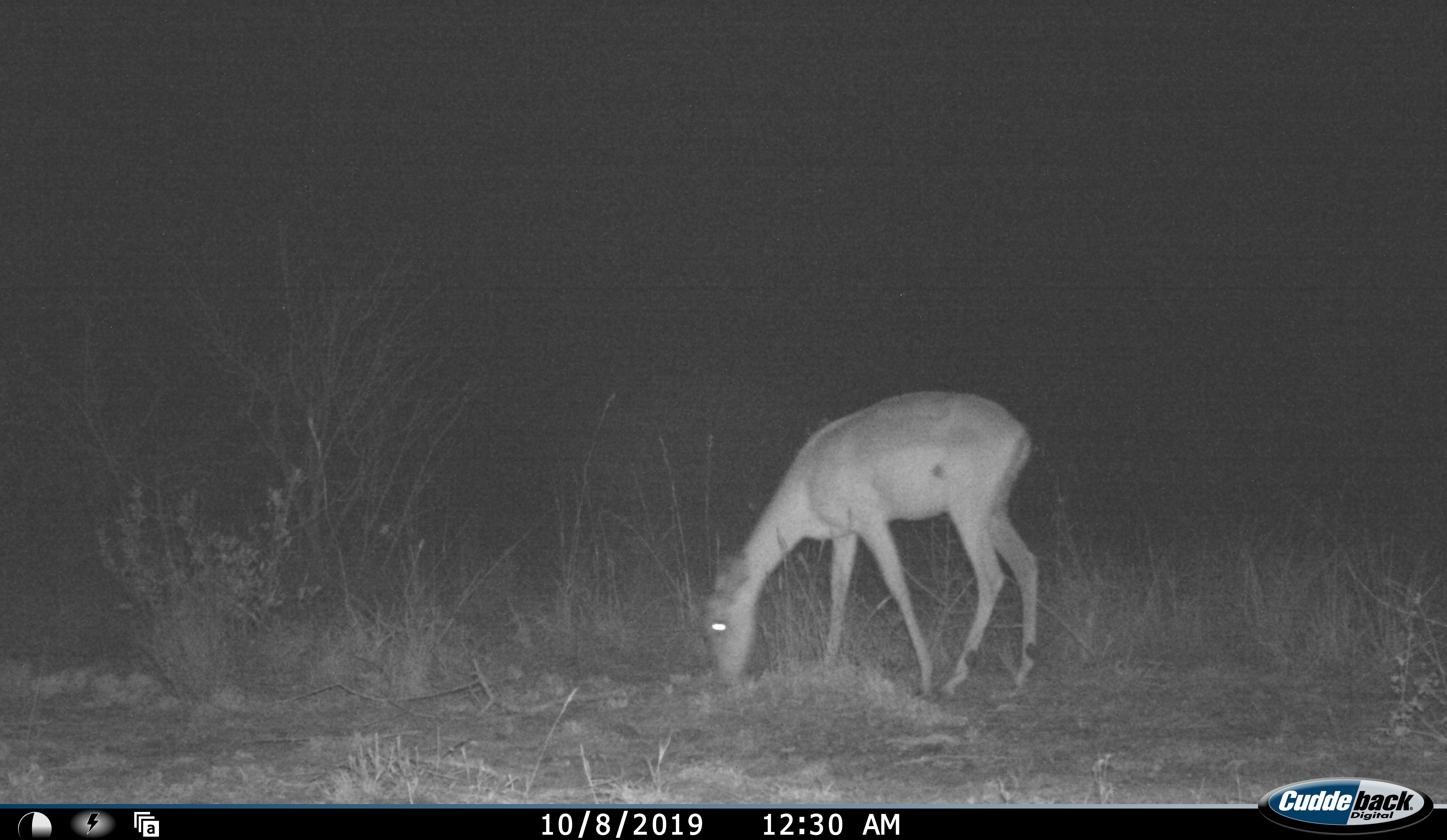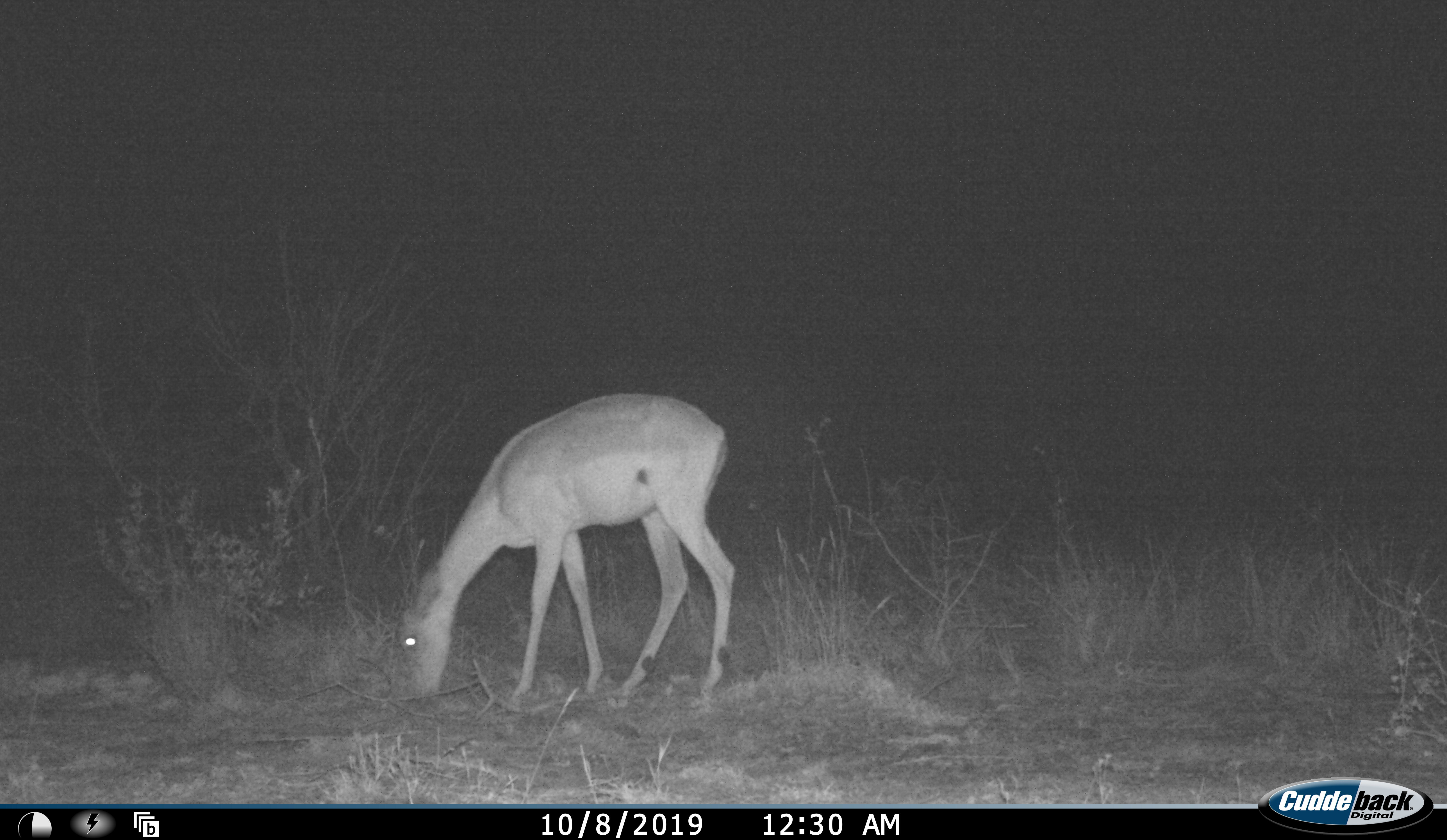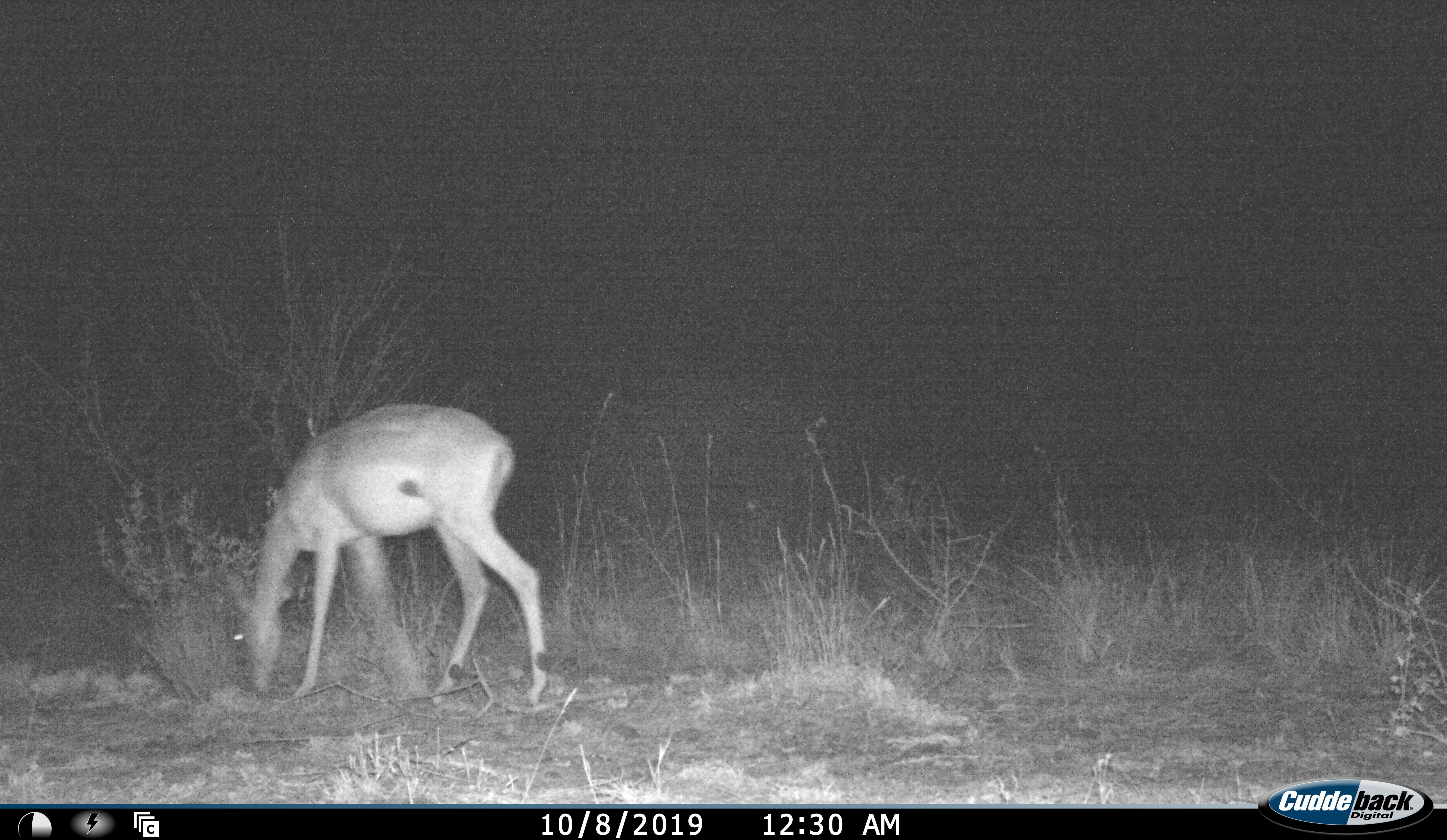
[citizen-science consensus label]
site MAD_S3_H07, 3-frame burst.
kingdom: Animalia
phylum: Chordata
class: Mammalia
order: Artiodactyla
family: Bovidae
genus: Aepyceros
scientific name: Aepyceros melampus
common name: impala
Impala (Aepyceros melampus), count 1. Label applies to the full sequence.